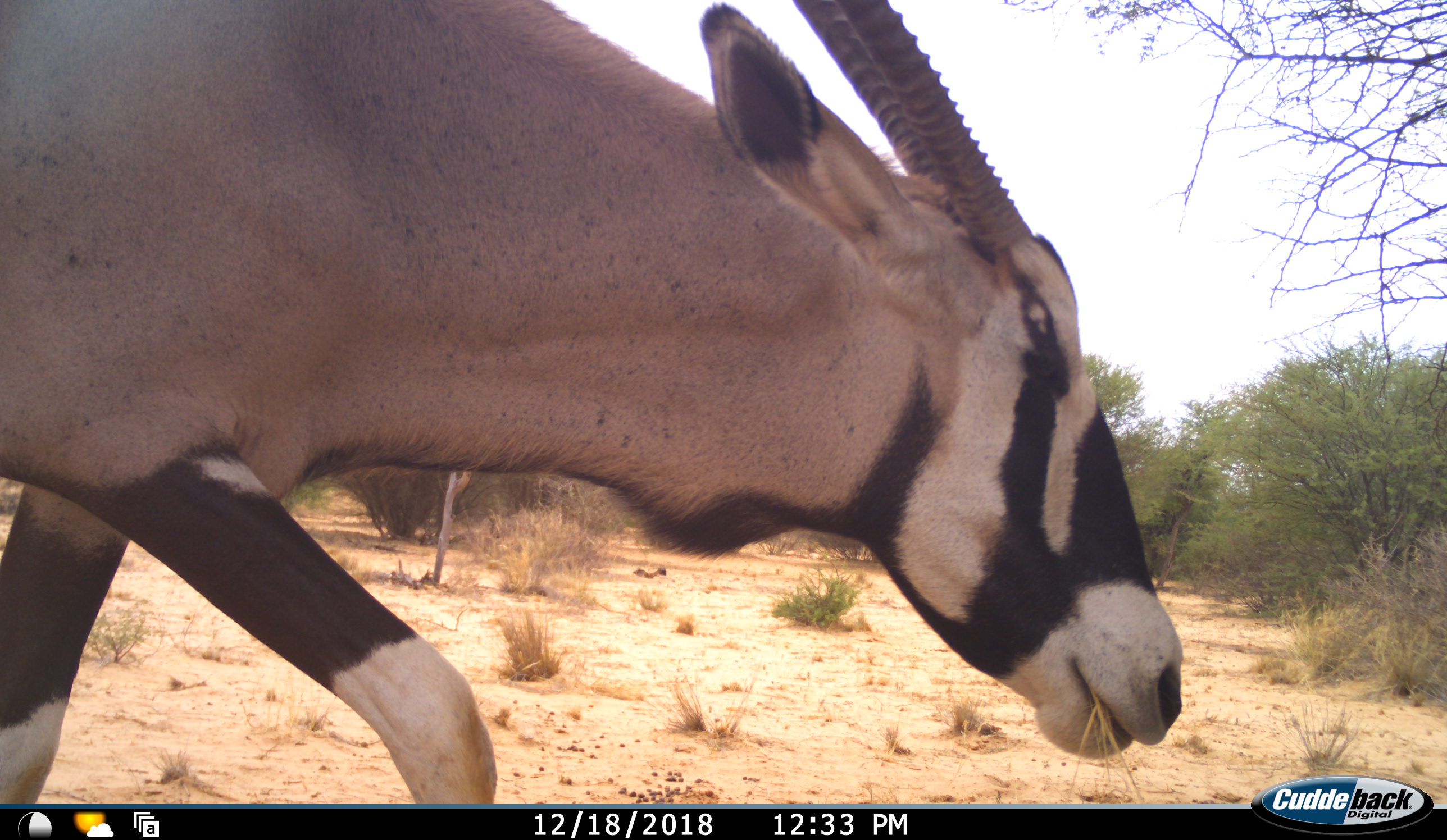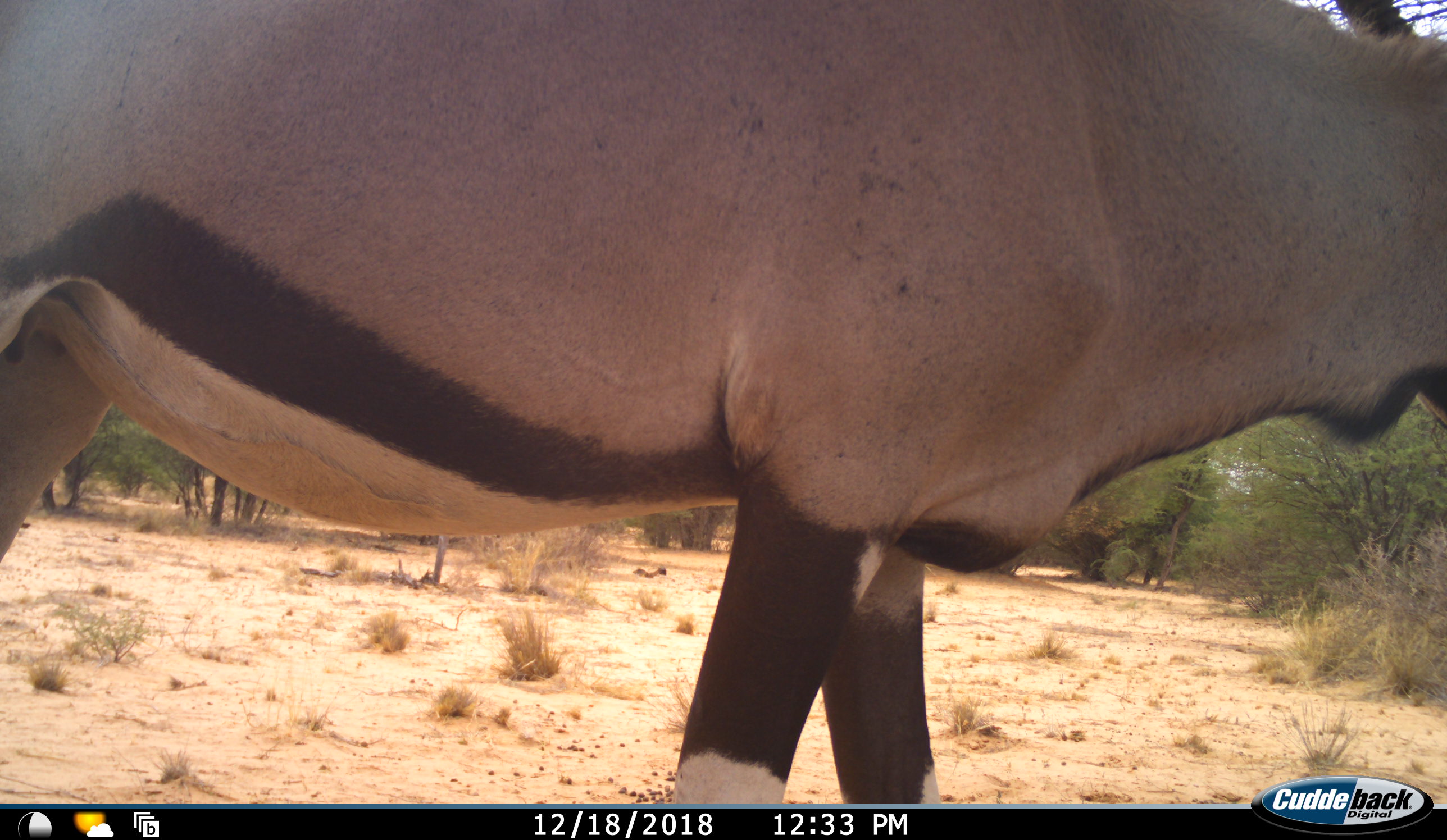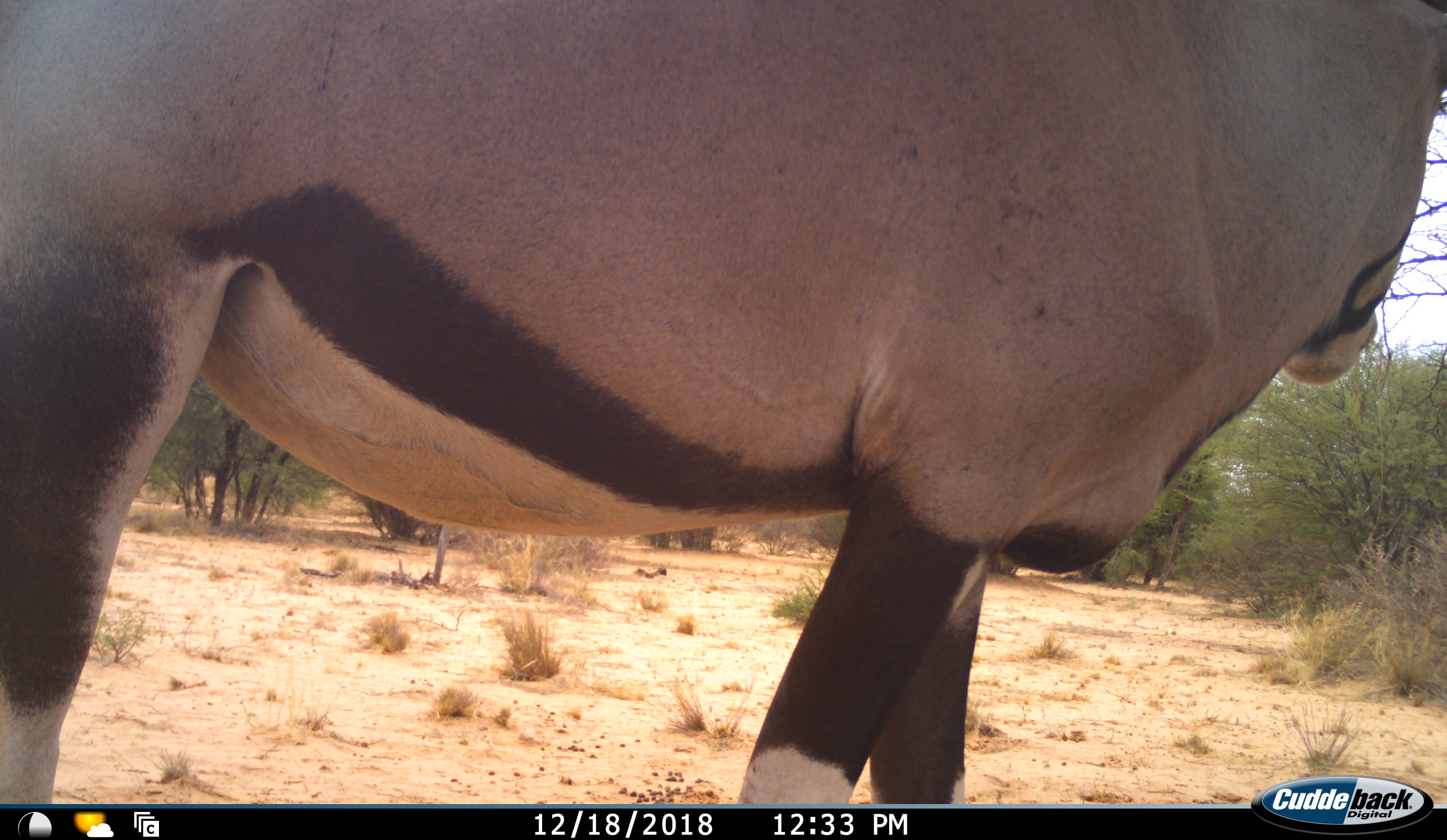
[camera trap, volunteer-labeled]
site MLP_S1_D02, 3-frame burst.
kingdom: Animalia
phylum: Chordata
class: Mammalia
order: Artiodactyla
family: Bovidae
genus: Oryx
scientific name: Oryx gazella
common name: gemsbok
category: oryx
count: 1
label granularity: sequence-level